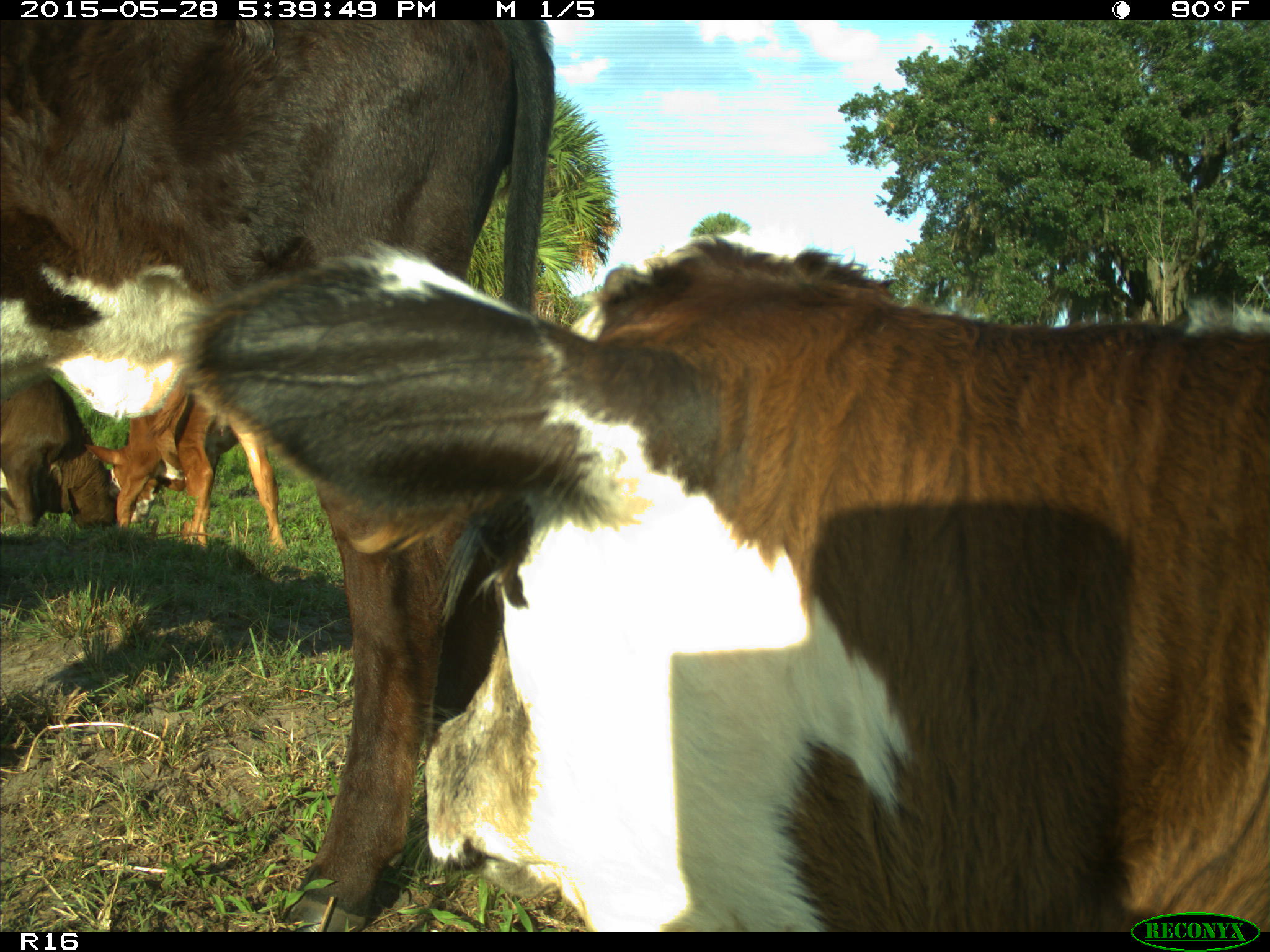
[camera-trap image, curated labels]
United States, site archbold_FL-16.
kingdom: Animalia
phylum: Chordata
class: Mammalia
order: Artiodactyla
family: Bovidae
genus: Bos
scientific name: Bos taurus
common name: domestic cow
Bos taurus (domestic cow).